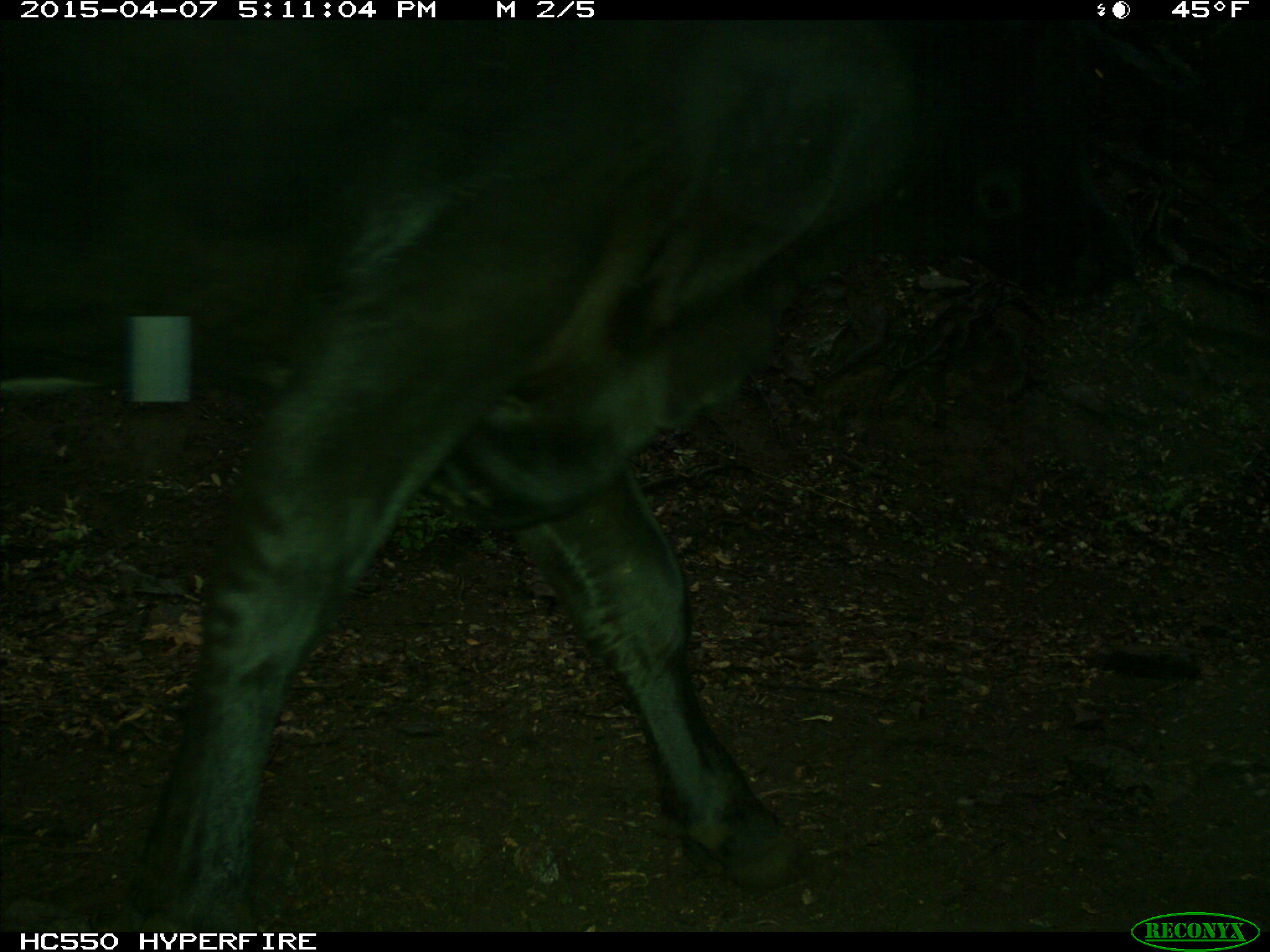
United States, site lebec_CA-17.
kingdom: Animalia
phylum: Chordata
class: Mammalia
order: Artiodactyla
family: Bovidae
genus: Bos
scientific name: Bos taurus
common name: domestic cow